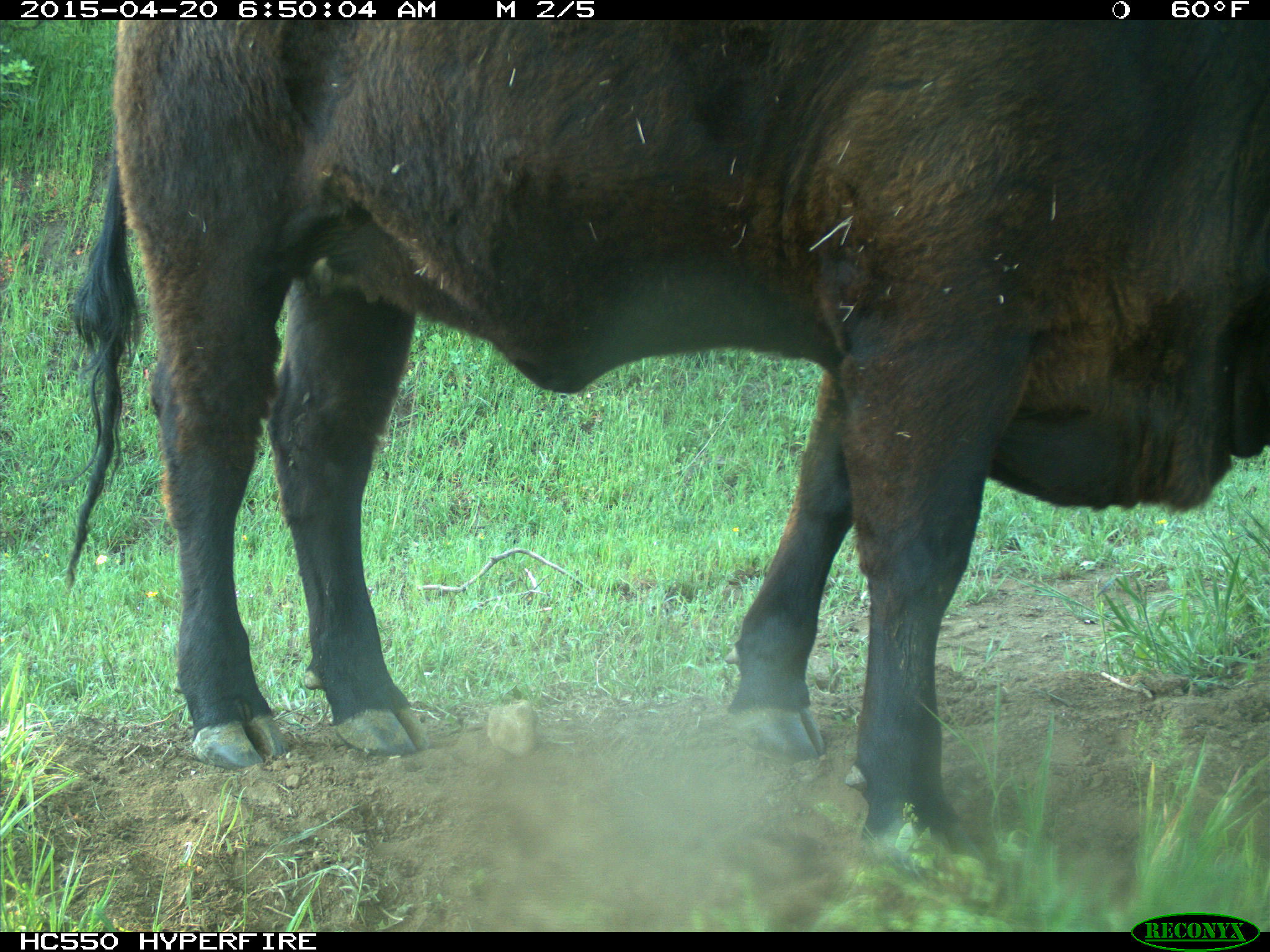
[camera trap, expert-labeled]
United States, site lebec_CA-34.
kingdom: Animalia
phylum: Chordata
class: Mammalia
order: Artiodactyla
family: Bovidae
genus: Bos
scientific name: Bos taurus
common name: domestic cow